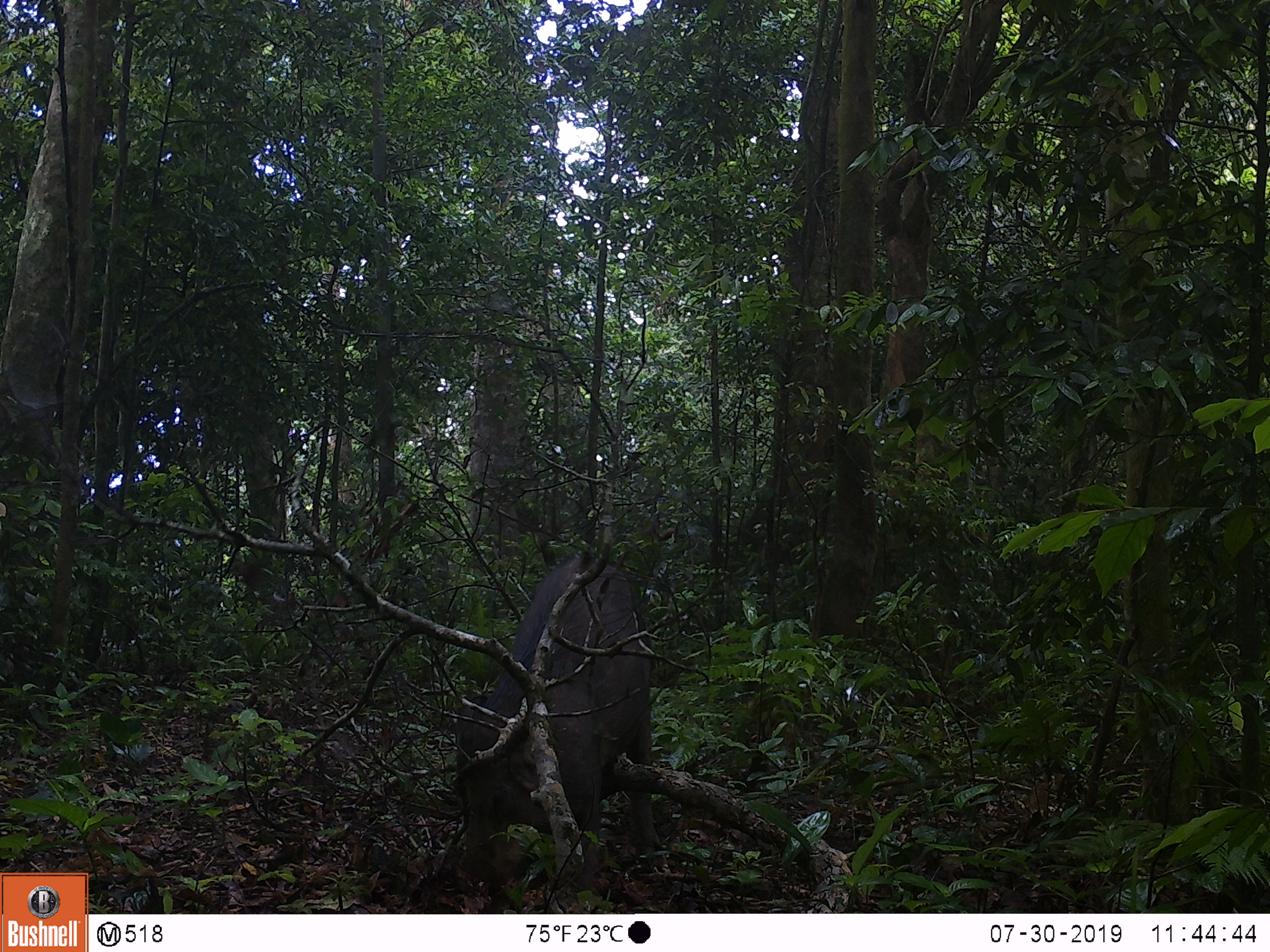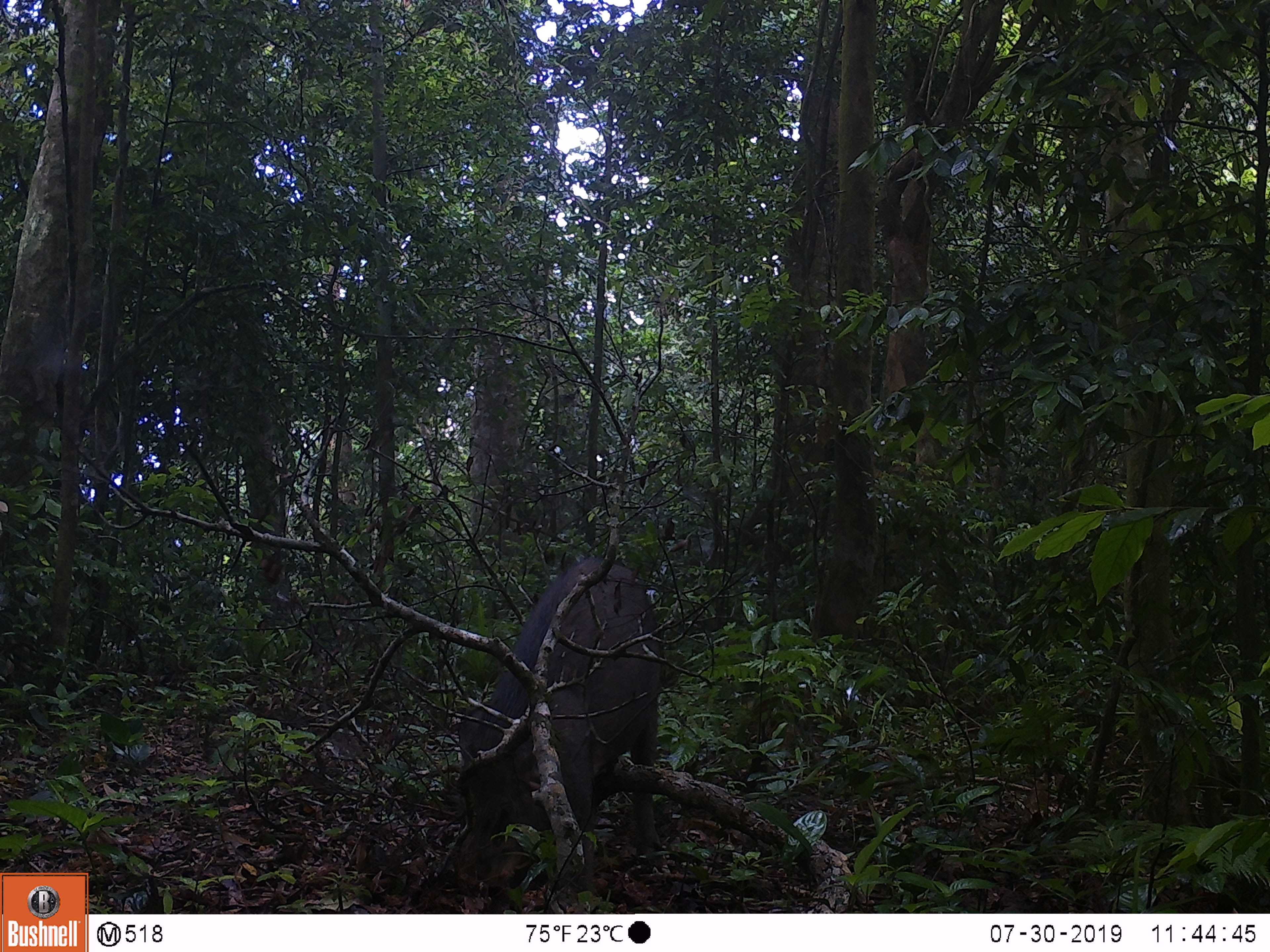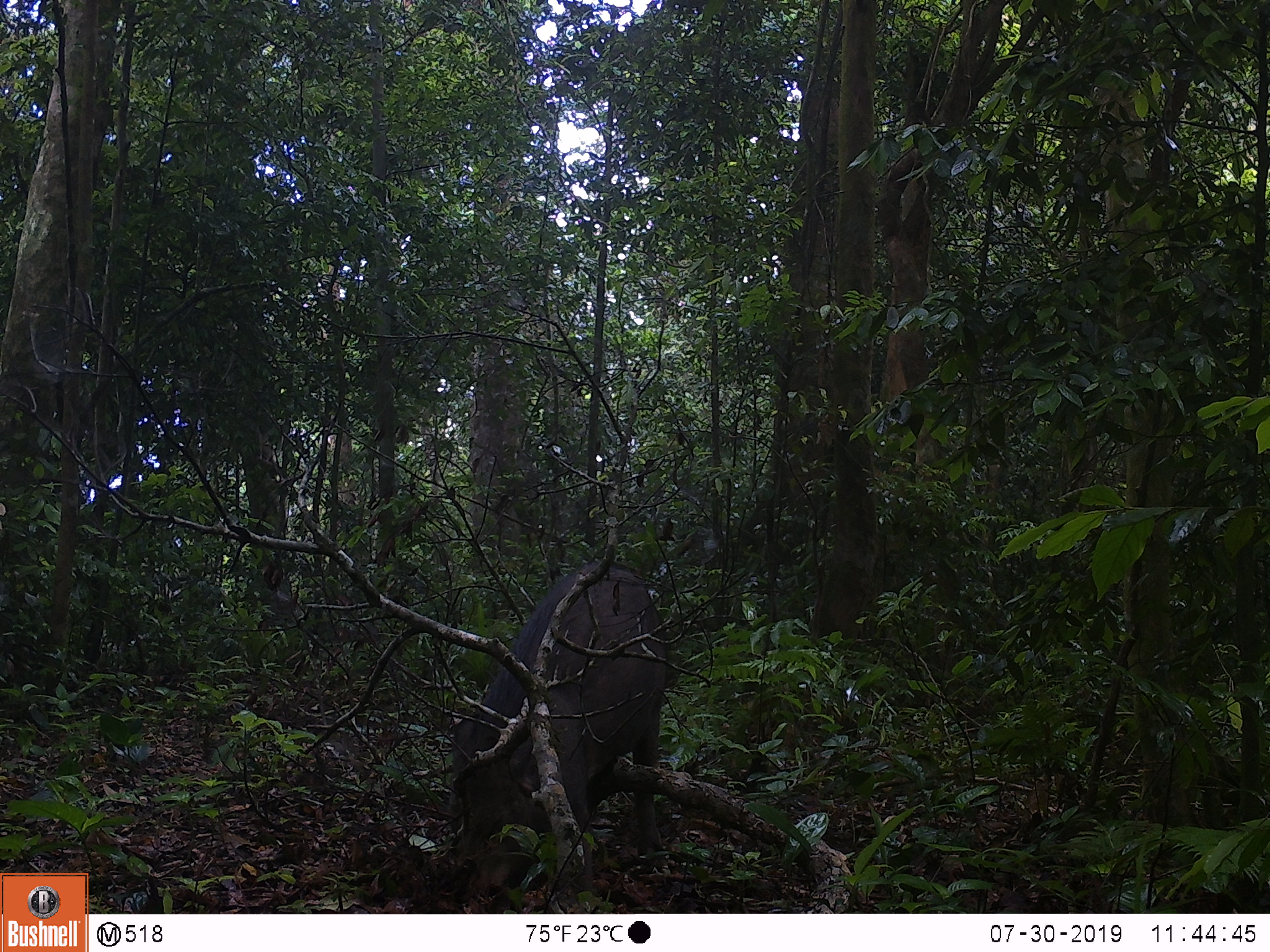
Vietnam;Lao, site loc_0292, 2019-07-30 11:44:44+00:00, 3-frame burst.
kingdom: Animalia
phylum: Chordata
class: Mammalia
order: Artiodactyla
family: Suidae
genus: Sus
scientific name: Sus scrofa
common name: eurasian wild pig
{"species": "eurasian wild pig (Sus scrofa)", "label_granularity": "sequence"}